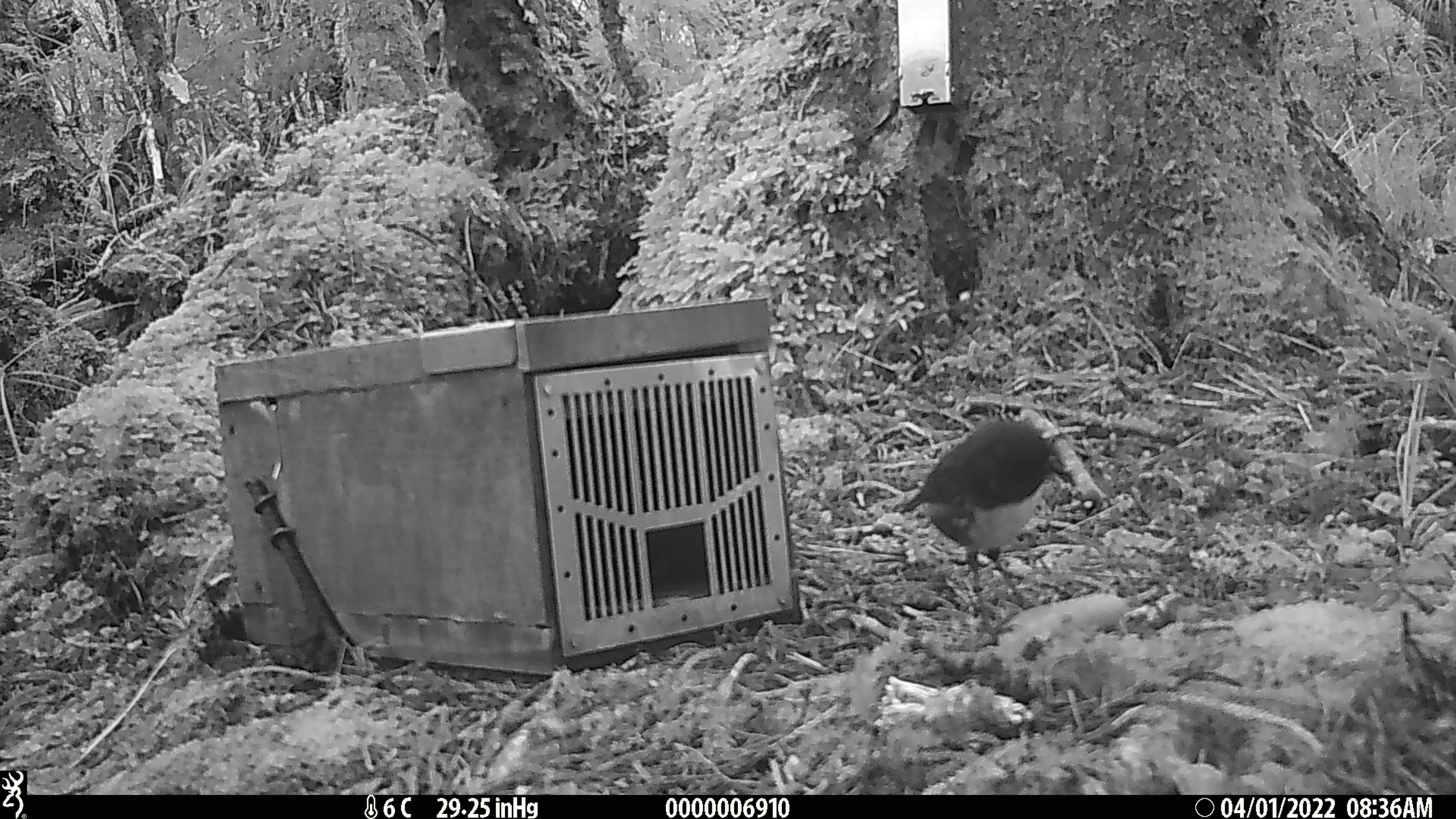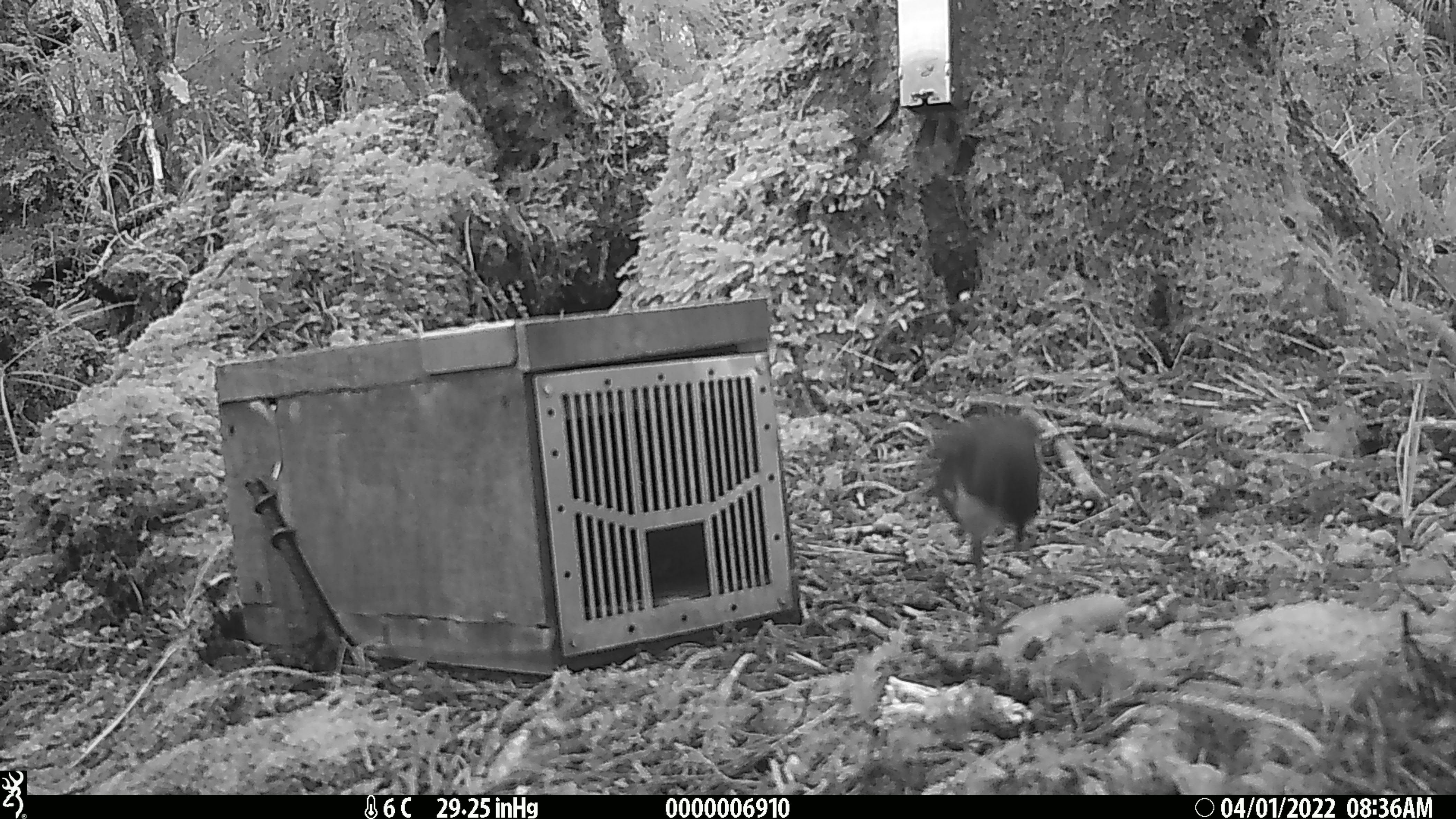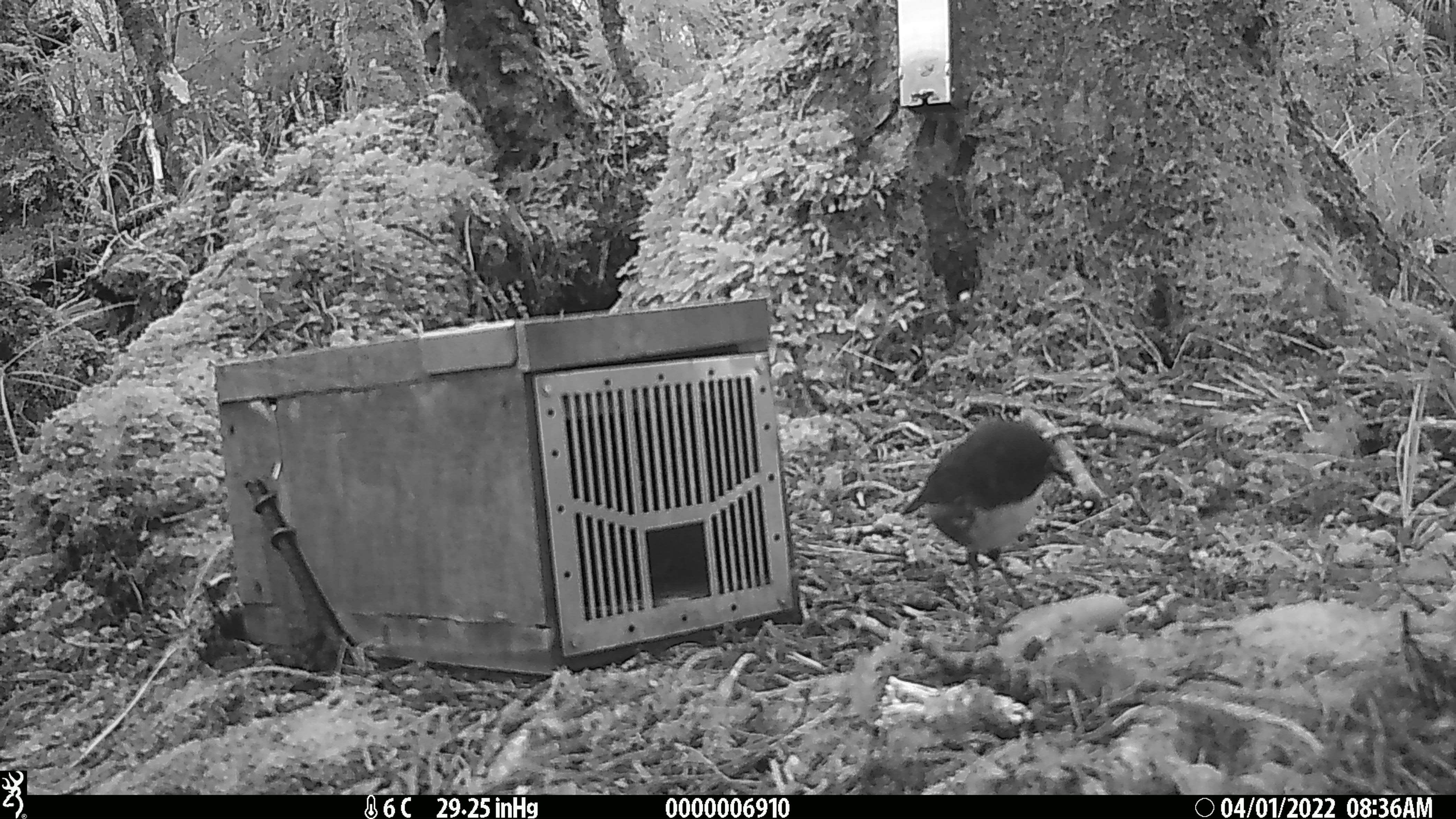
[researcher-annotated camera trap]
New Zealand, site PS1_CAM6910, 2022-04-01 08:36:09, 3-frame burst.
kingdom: Animalia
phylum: Chordata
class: Aves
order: Passeriformes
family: Petroicidae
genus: Petroica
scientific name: Petroica australis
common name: new zealand robin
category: robin